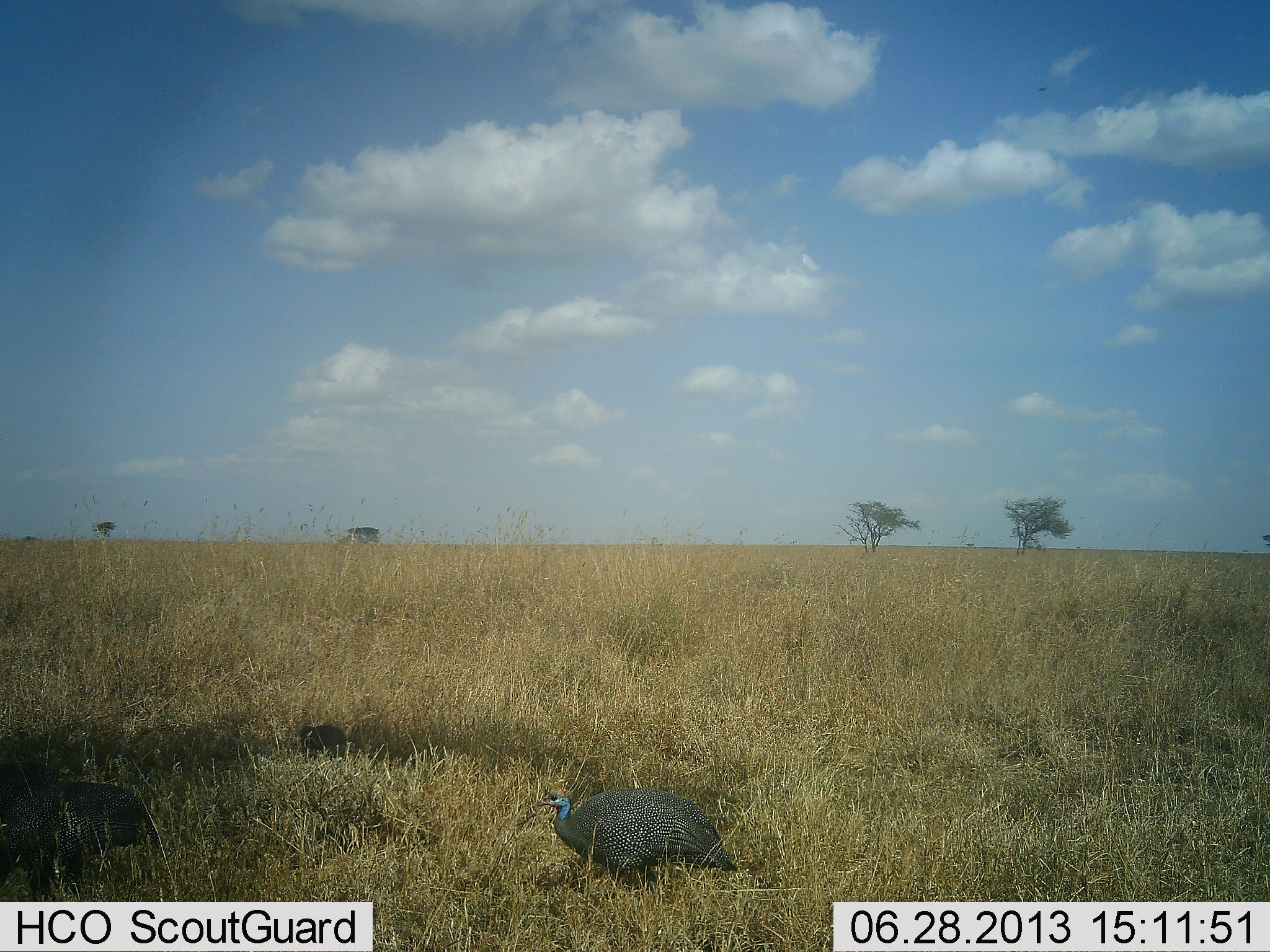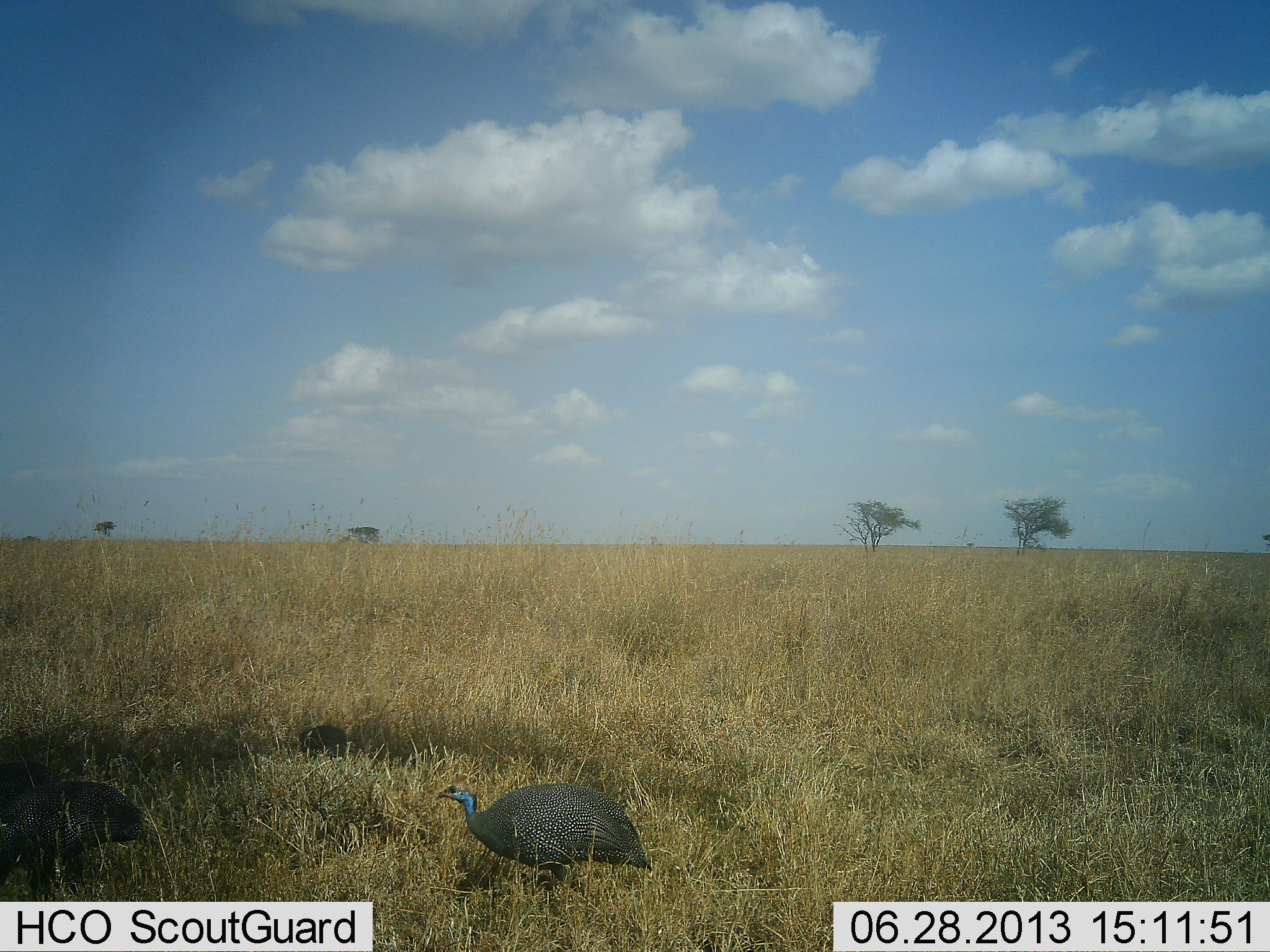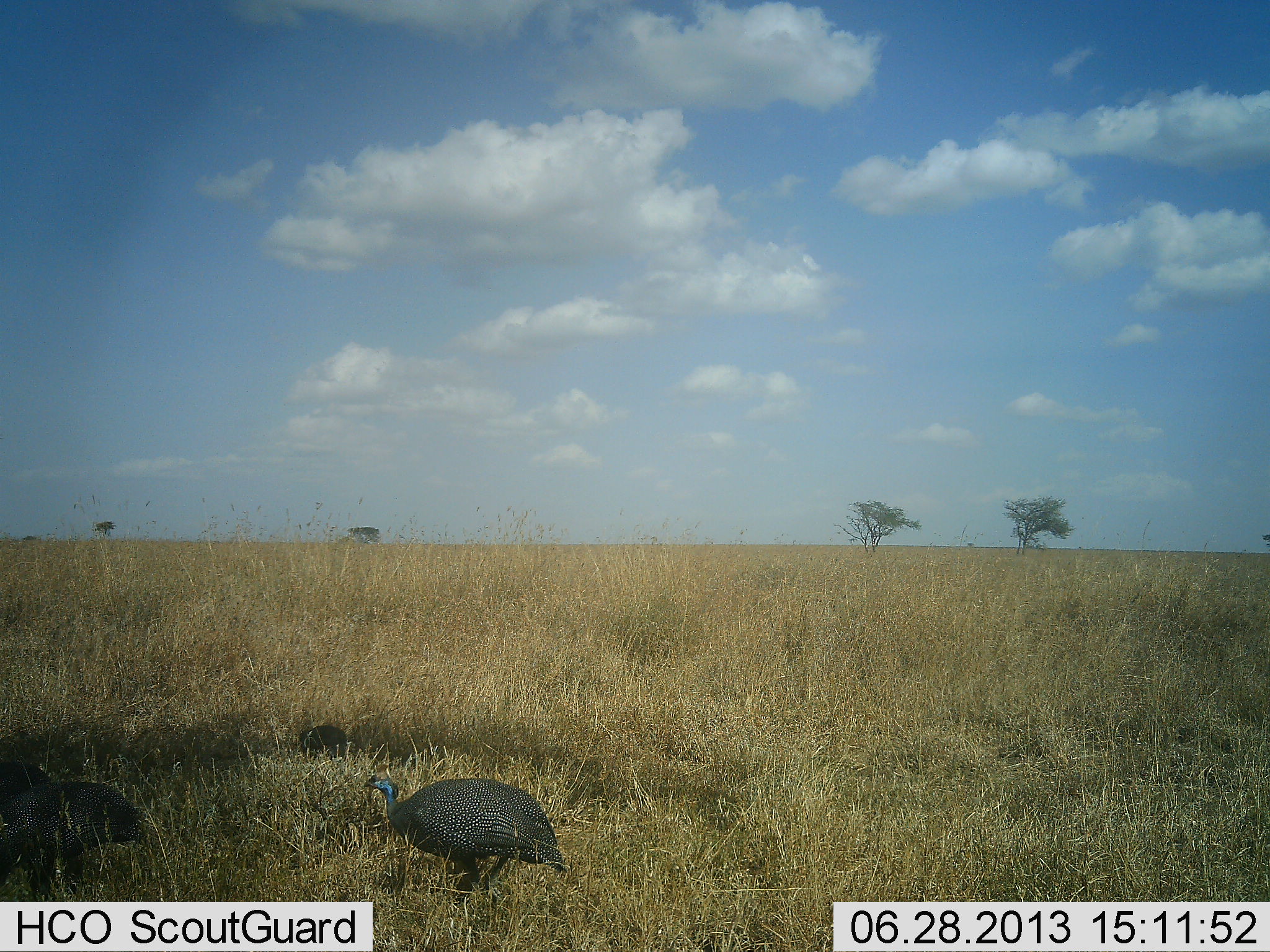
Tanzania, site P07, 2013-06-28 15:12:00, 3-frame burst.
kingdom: Animalia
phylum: Chordata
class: Aves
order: Galliformes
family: Numididae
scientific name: Numididae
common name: guinea fowl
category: guineafowl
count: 2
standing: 20%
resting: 0%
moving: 100%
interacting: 0%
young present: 0%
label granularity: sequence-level